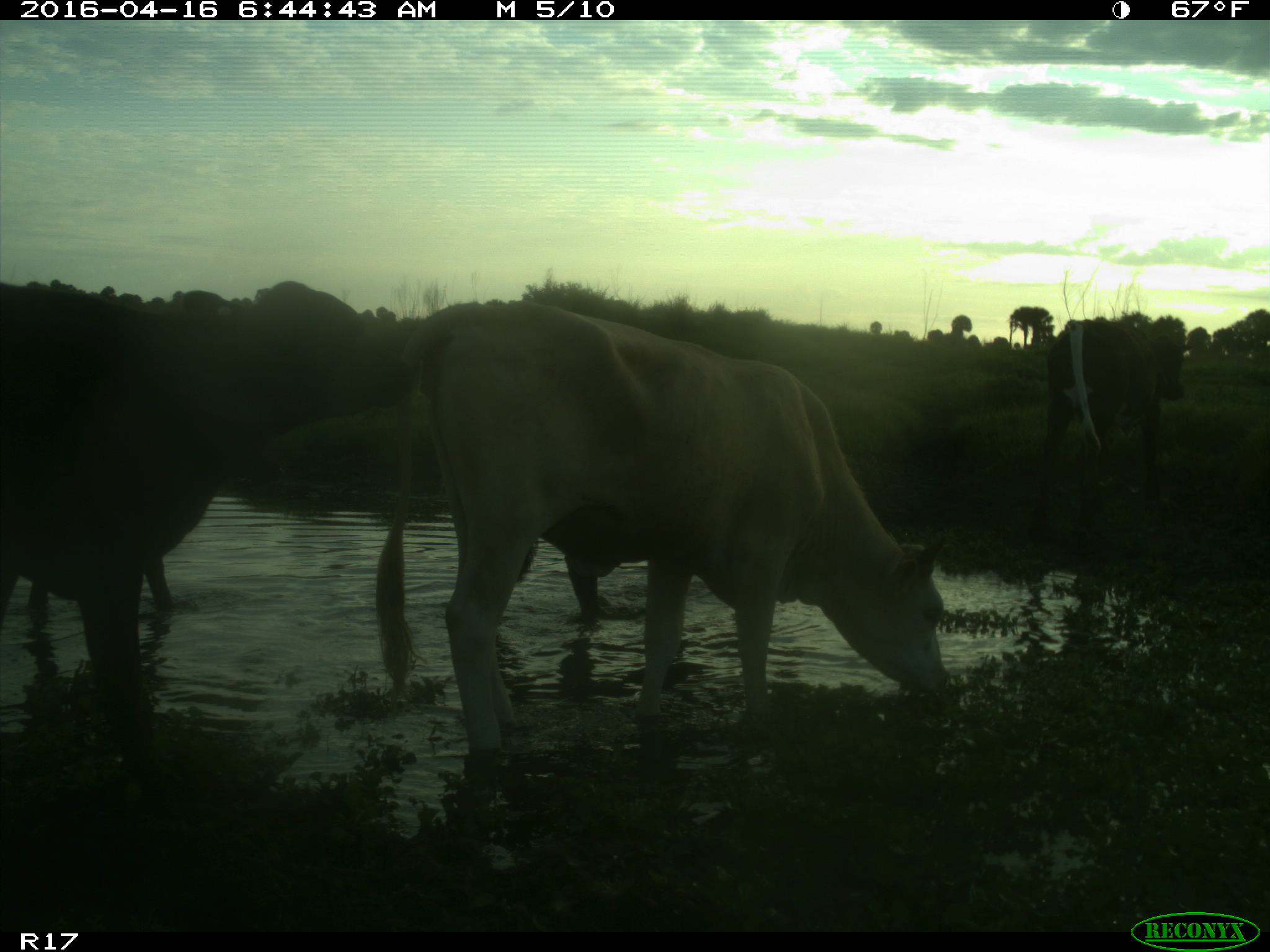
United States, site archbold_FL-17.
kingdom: Animalia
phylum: Chordata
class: Mammalia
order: Artiodactyla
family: Bovidae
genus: Bos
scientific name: Bos taurus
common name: domestic cow